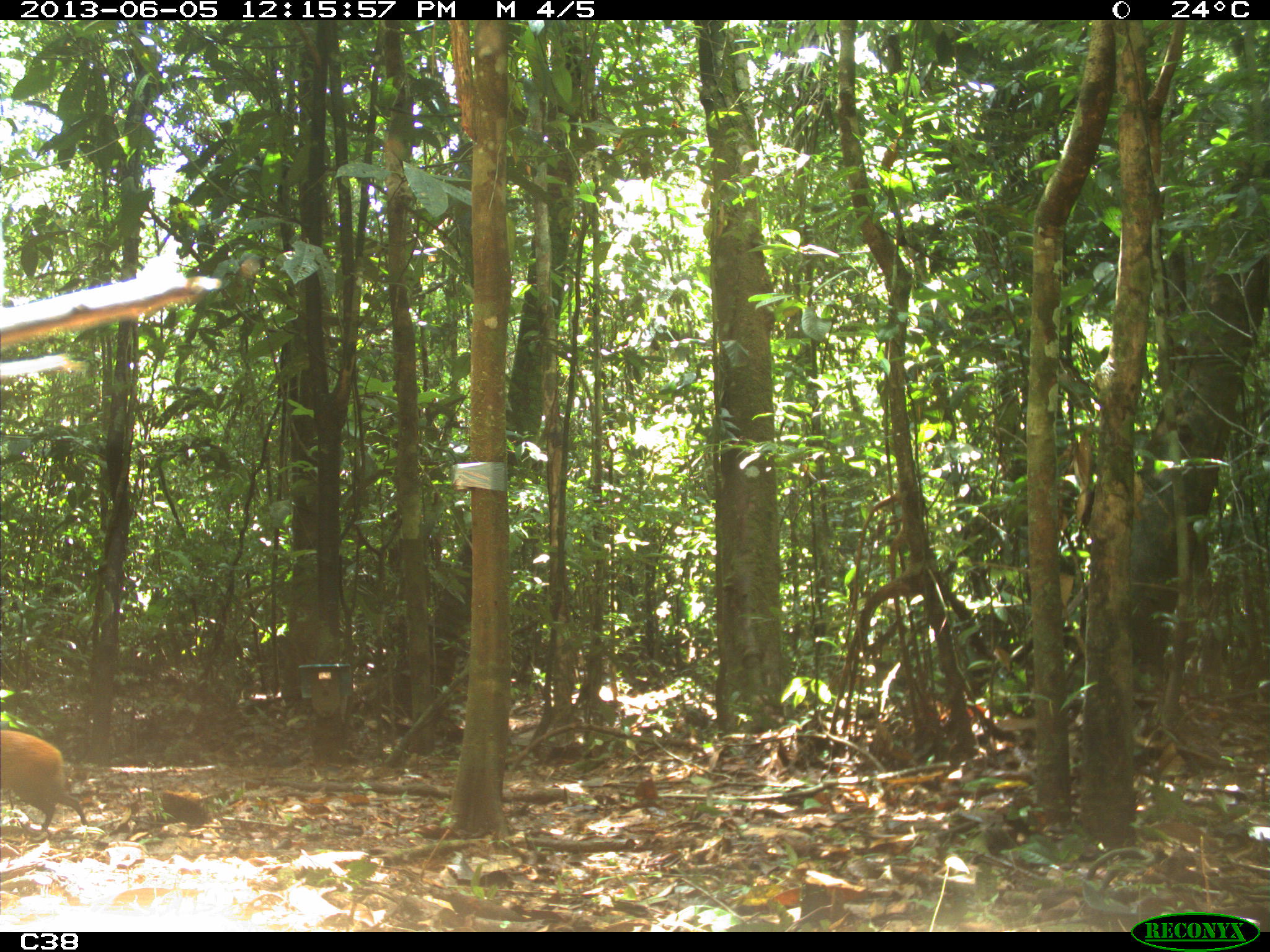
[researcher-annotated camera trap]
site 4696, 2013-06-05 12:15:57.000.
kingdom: Animalia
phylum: Chordata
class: Mammalia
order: Rodentia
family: Dasyproctidae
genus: Dasyprocta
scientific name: Dasyprocta leporina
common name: red-rumped agouti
Dasyprocta leporina (red-rumped agouti), count 1, age adult.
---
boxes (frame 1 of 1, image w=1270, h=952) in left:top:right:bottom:
dasyprocta leporina: 0:729:90:833